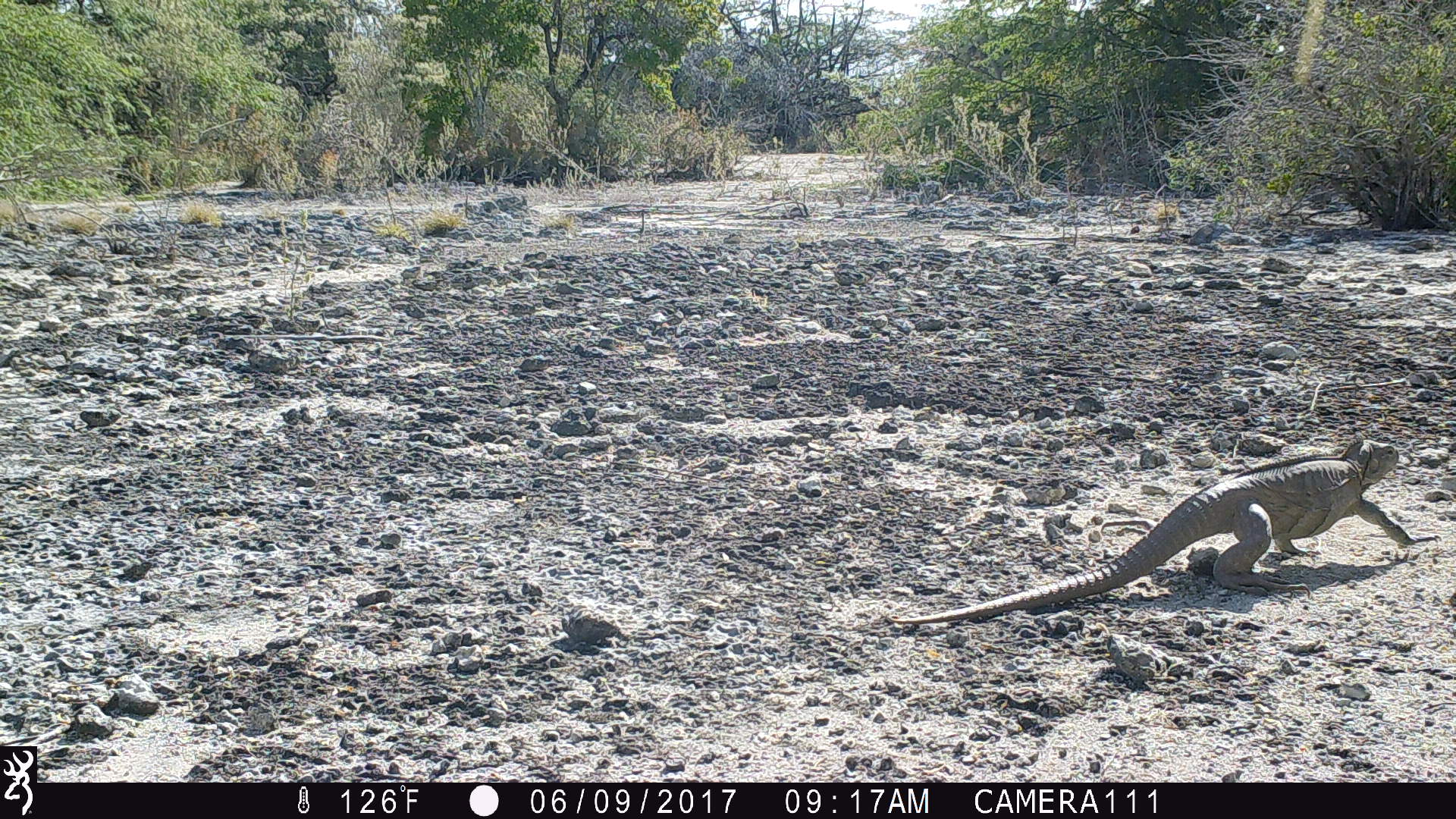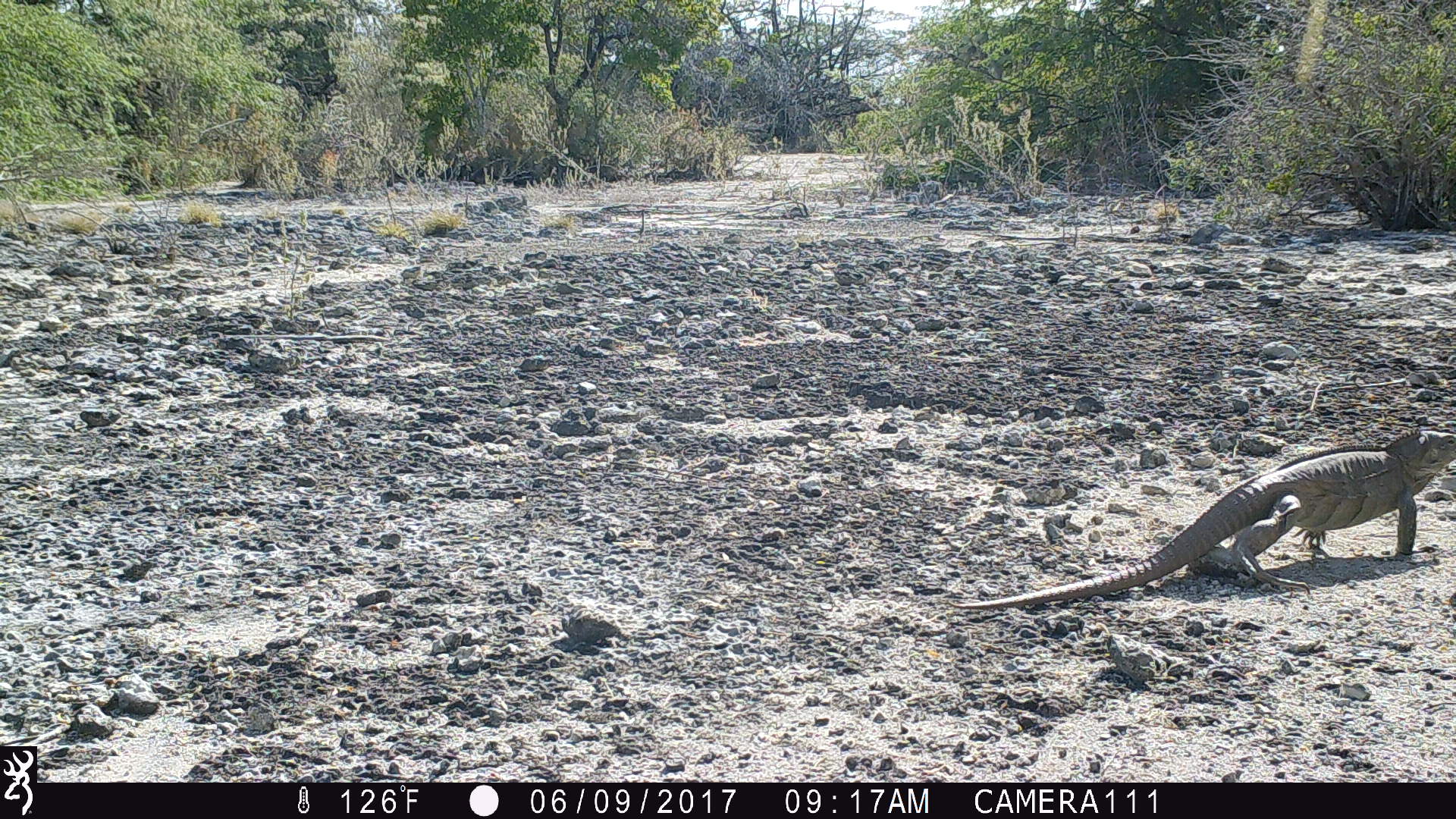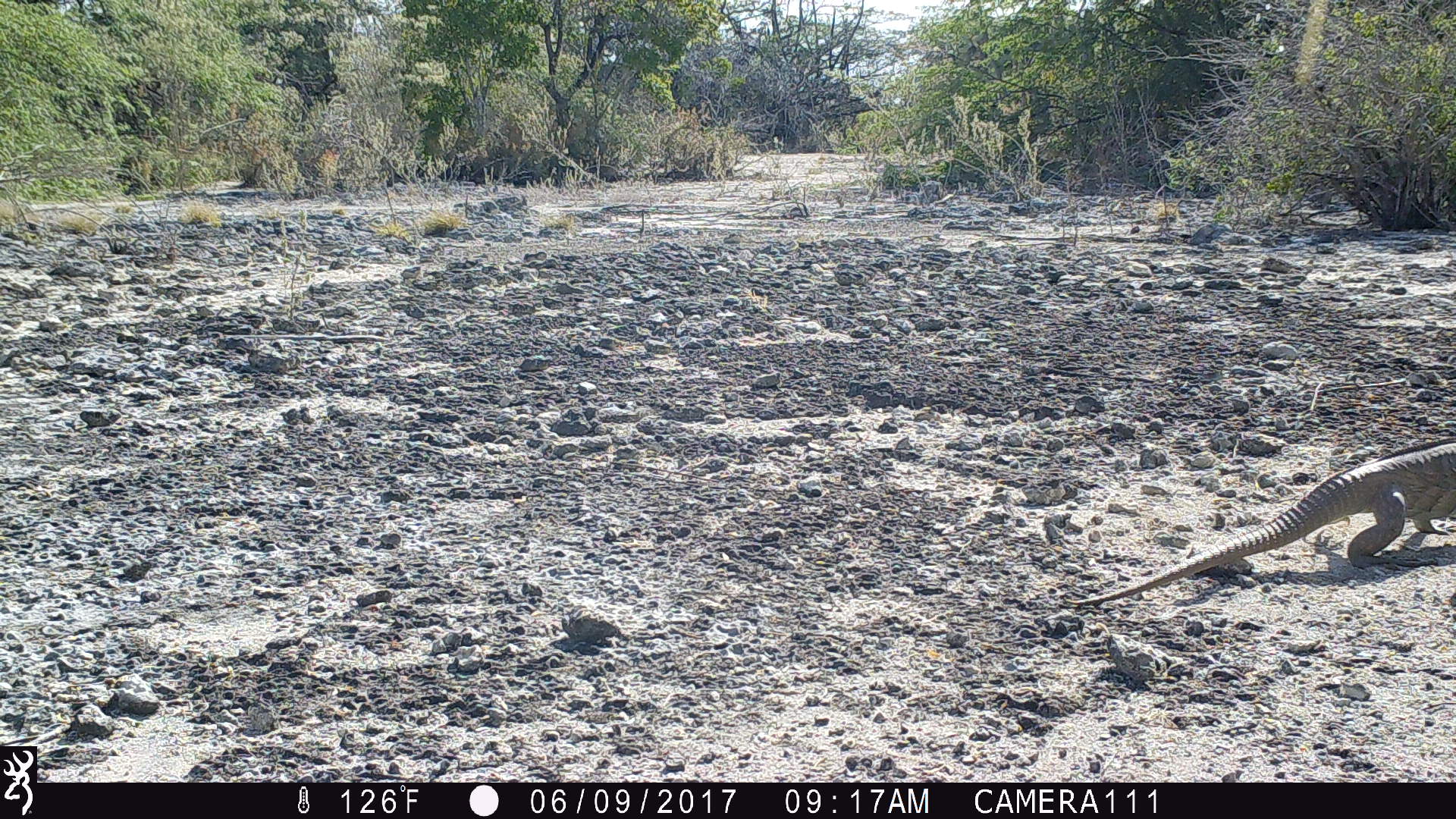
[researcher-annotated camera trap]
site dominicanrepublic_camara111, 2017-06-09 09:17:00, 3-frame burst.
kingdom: Animalia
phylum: Chordata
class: Reptilia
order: Squamata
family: Iguanidae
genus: Iguana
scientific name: Iguana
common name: typical iguanas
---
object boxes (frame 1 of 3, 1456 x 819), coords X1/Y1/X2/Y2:
iguana: 895/432/1417/623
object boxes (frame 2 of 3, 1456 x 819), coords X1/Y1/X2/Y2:
iguana: 952/428/1456/610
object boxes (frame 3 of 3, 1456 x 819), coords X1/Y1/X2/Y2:
iguana: 1065/433/1456/607